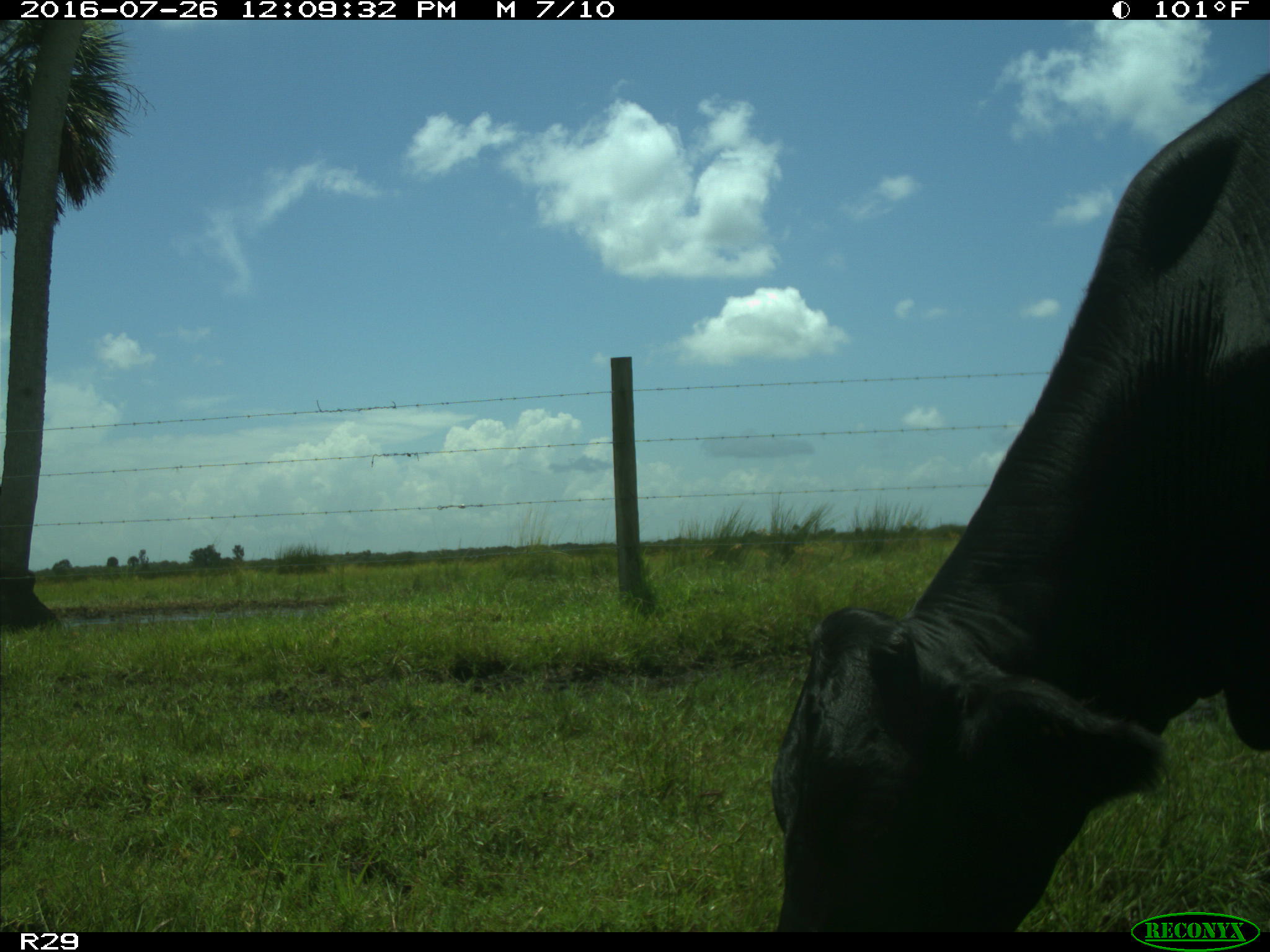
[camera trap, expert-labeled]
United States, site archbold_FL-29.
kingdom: Animalia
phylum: Chordata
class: Mammalia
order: Artiodactyla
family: Bovidae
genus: Bos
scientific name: Bos taurus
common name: domestic cow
Bos taurus (domestic cow).